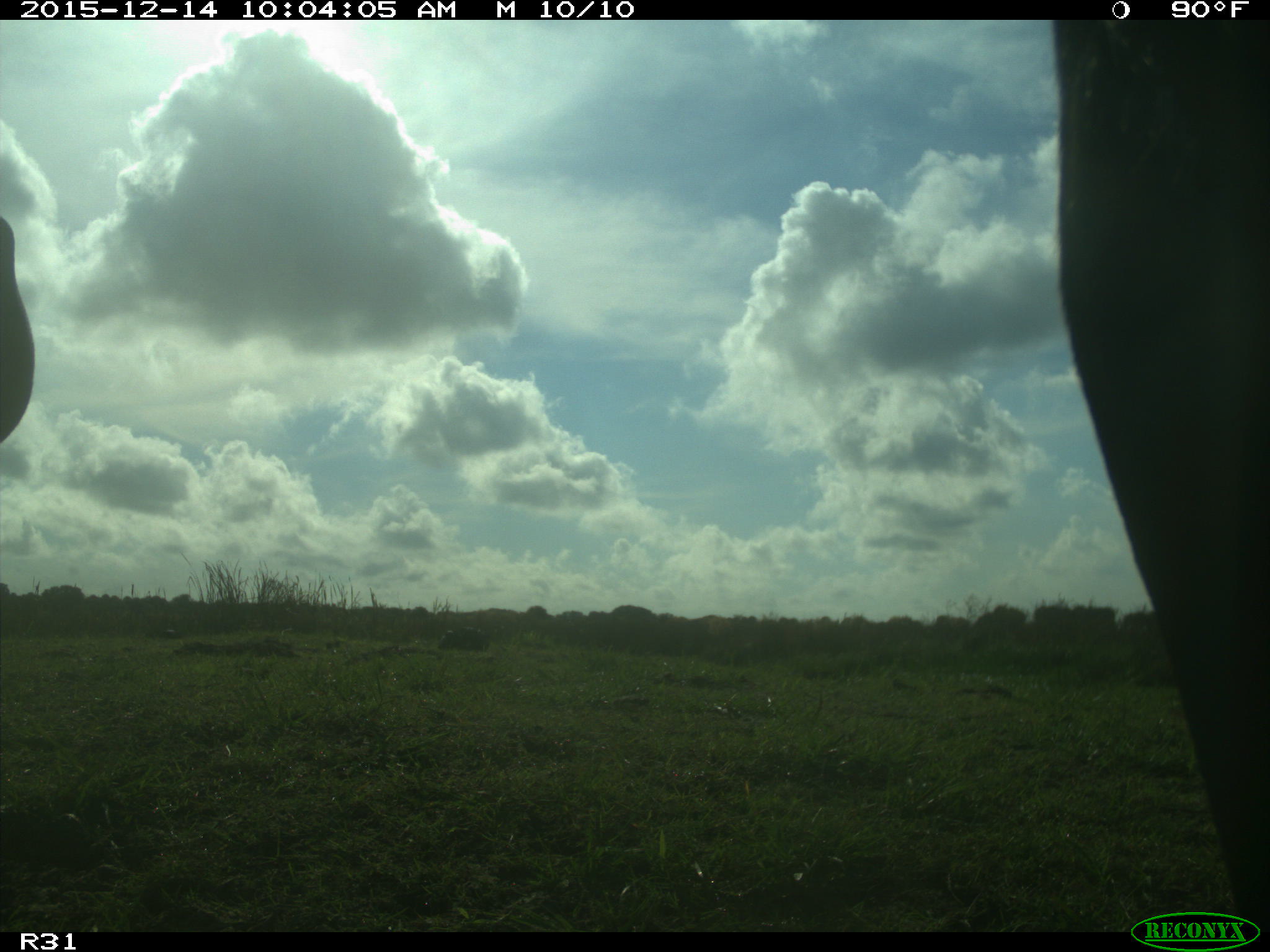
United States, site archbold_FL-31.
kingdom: Animalia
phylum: Chordata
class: Mammalia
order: Artiodactyla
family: Bovidae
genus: Bos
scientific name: Bos taurus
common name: domestic cow